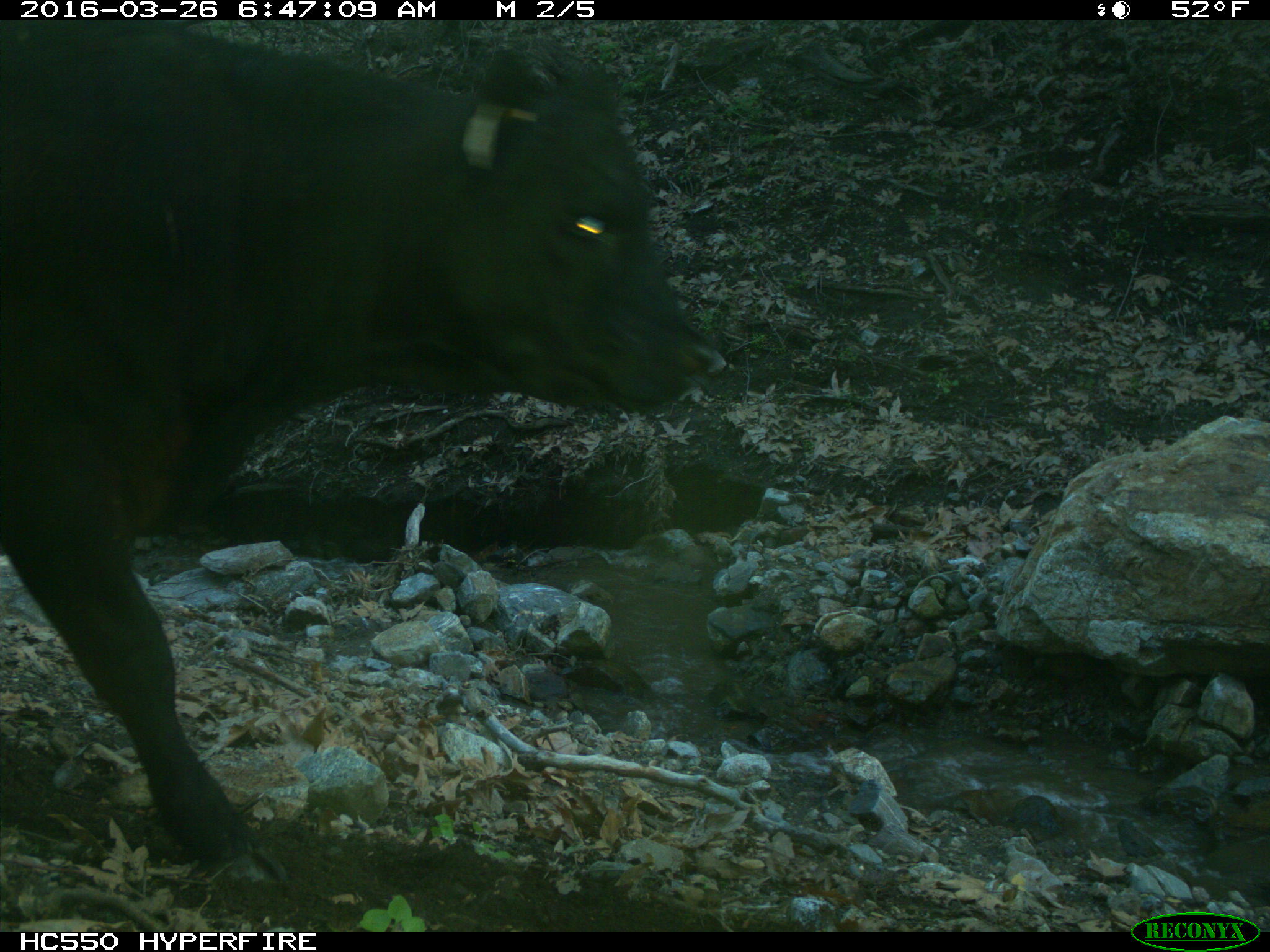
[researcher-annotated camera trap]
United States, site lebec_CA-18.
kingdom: Animalia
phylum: Chordata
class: Mammalia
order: Artiodactyla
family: Bovidae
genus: Bos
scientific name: Bos taurus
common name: domestic cow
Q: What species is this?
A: Bos taurus (domestic cow).